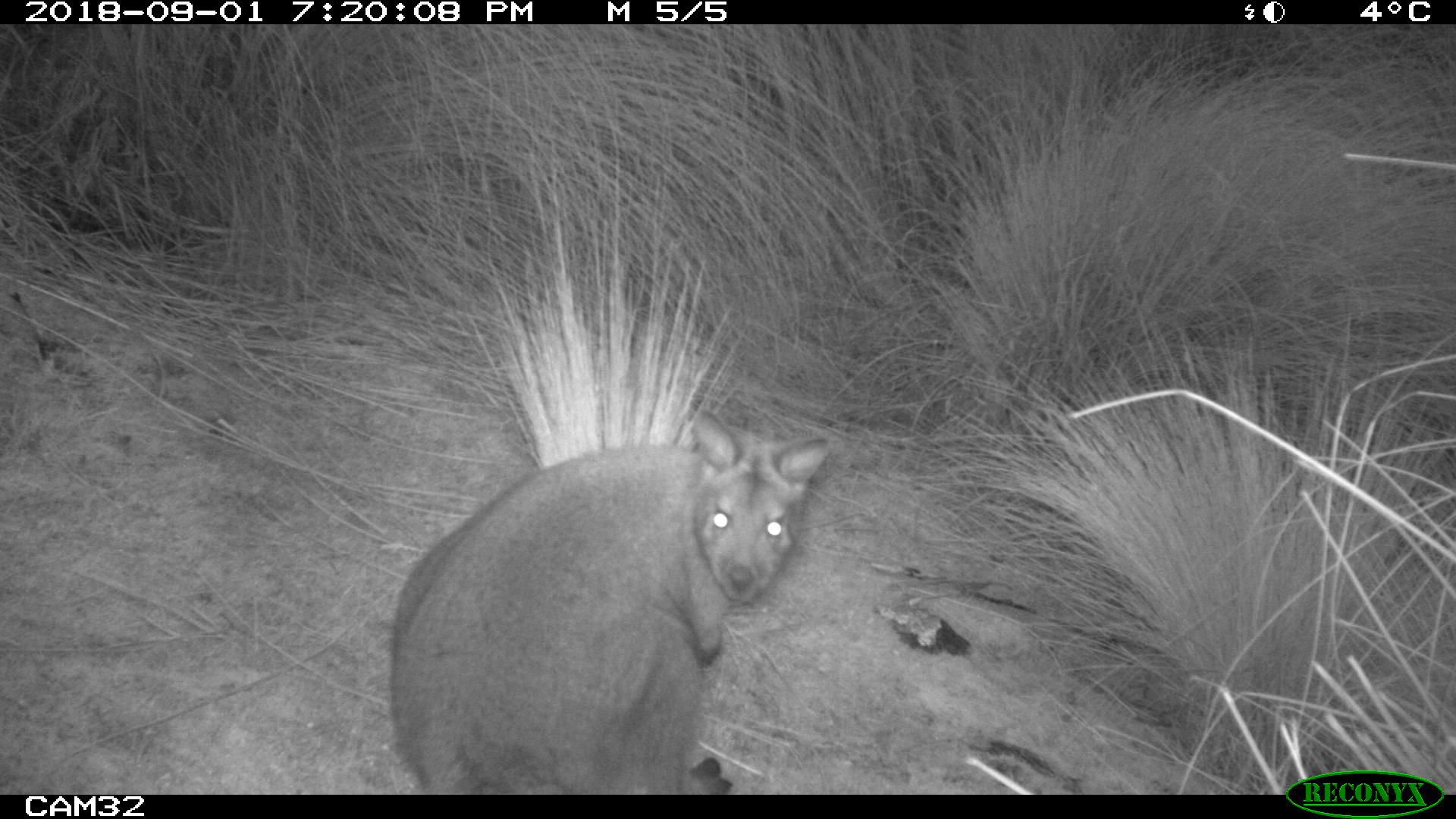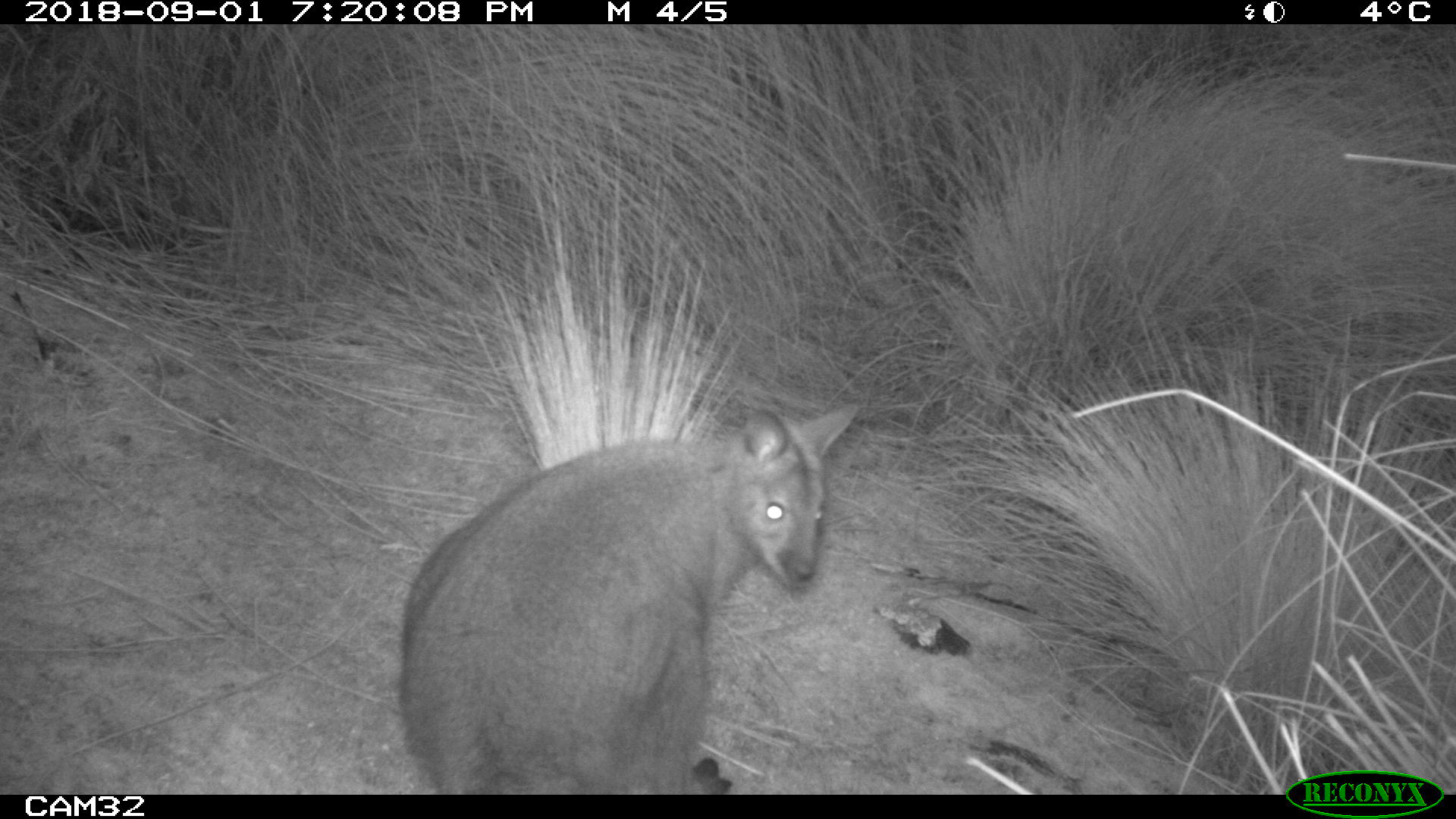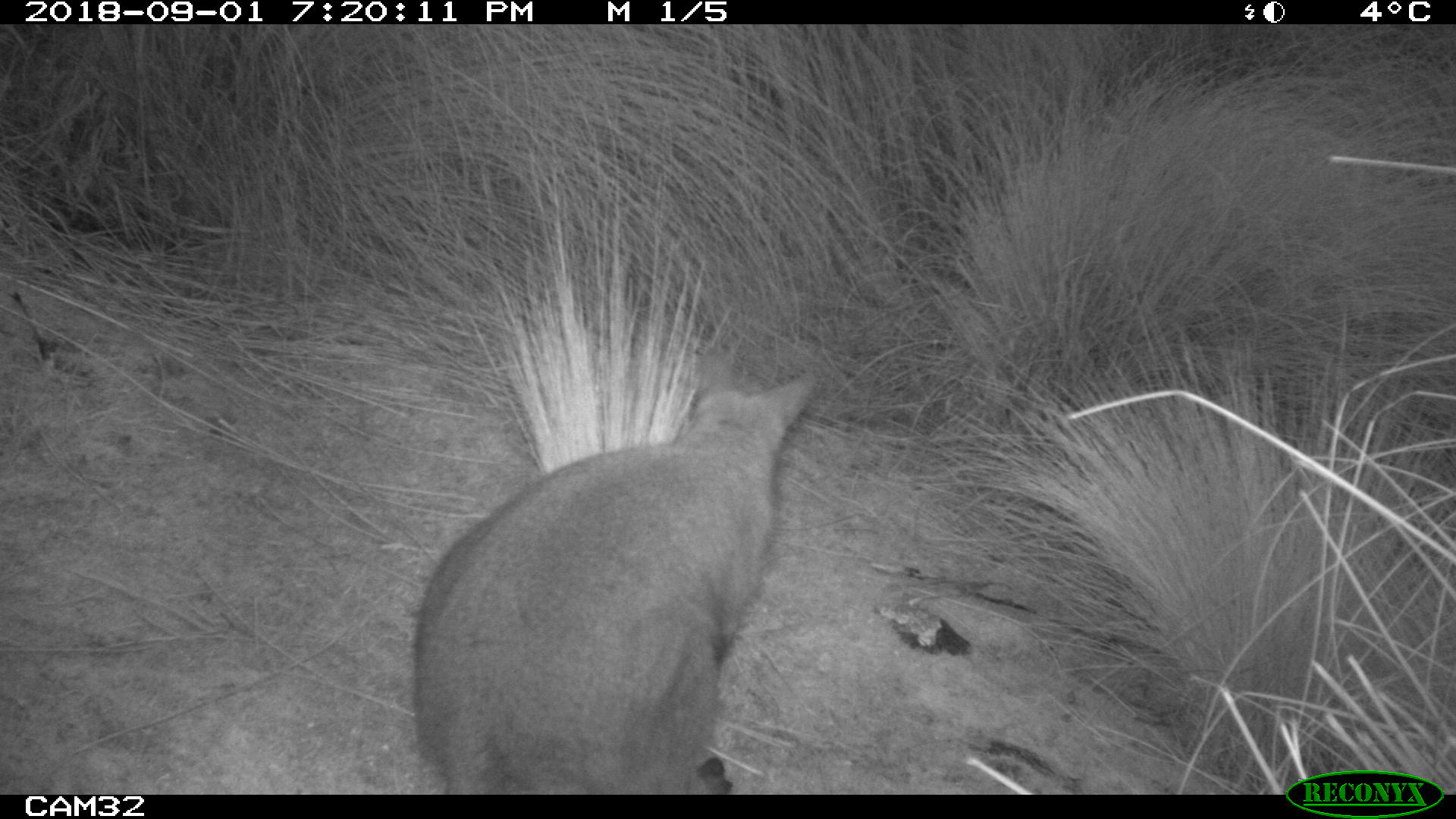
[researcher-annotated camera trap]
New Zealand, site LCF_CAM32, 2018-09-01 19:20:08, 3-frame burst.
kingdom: Animalia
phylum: Chordata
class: Mammalia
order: Diprotodontia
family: Macropodidae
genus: Notamacropus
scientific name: Notamacropus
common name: wallaby